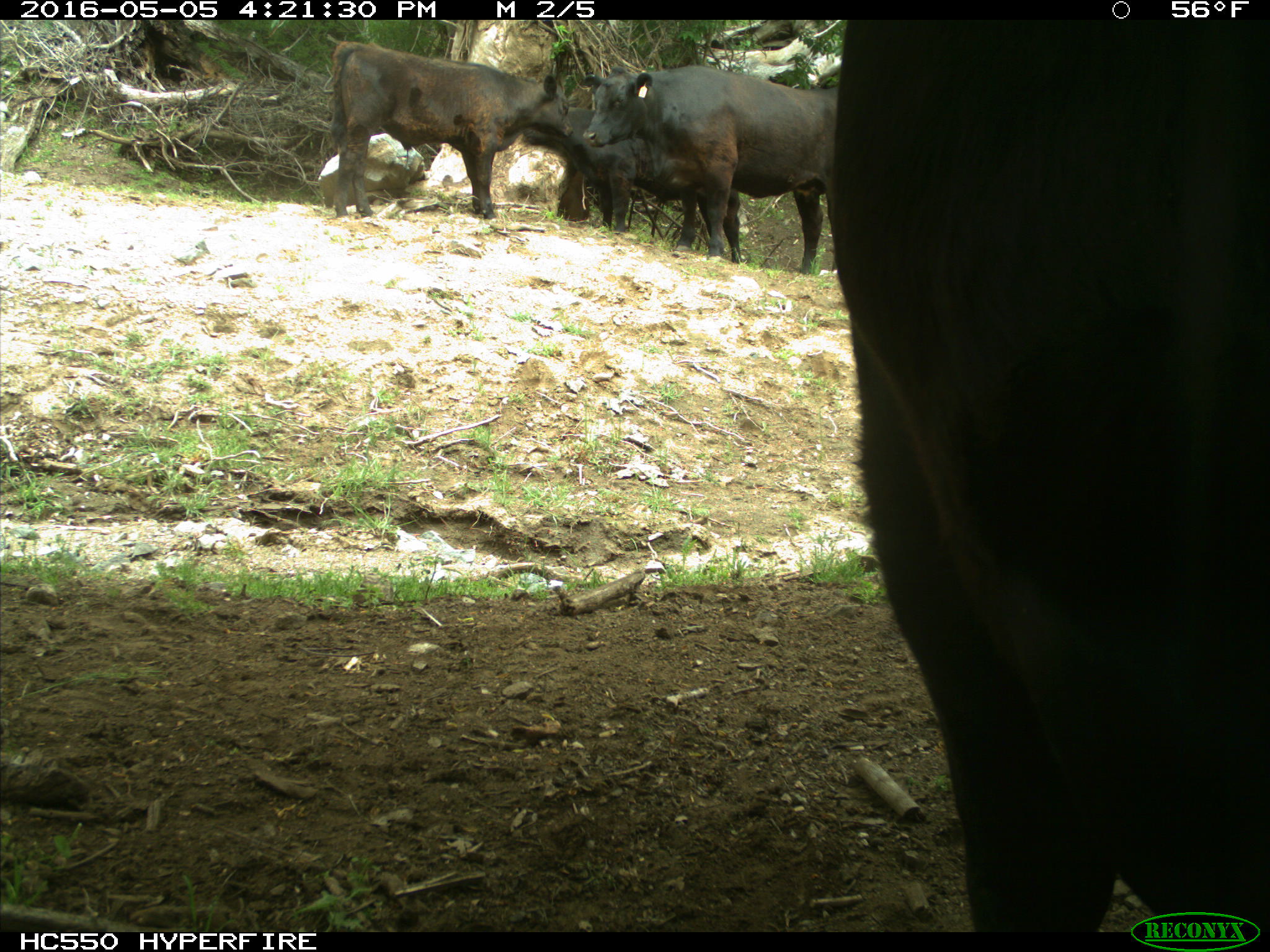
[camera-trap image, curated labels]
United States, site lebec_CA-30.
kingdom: Animalia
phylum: Chordata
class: Mammalia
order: Artiodactyla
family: Bovidae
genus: Bos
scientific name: Bos taurus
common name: domestic cow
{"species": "Bos taurus (domestic cow)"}